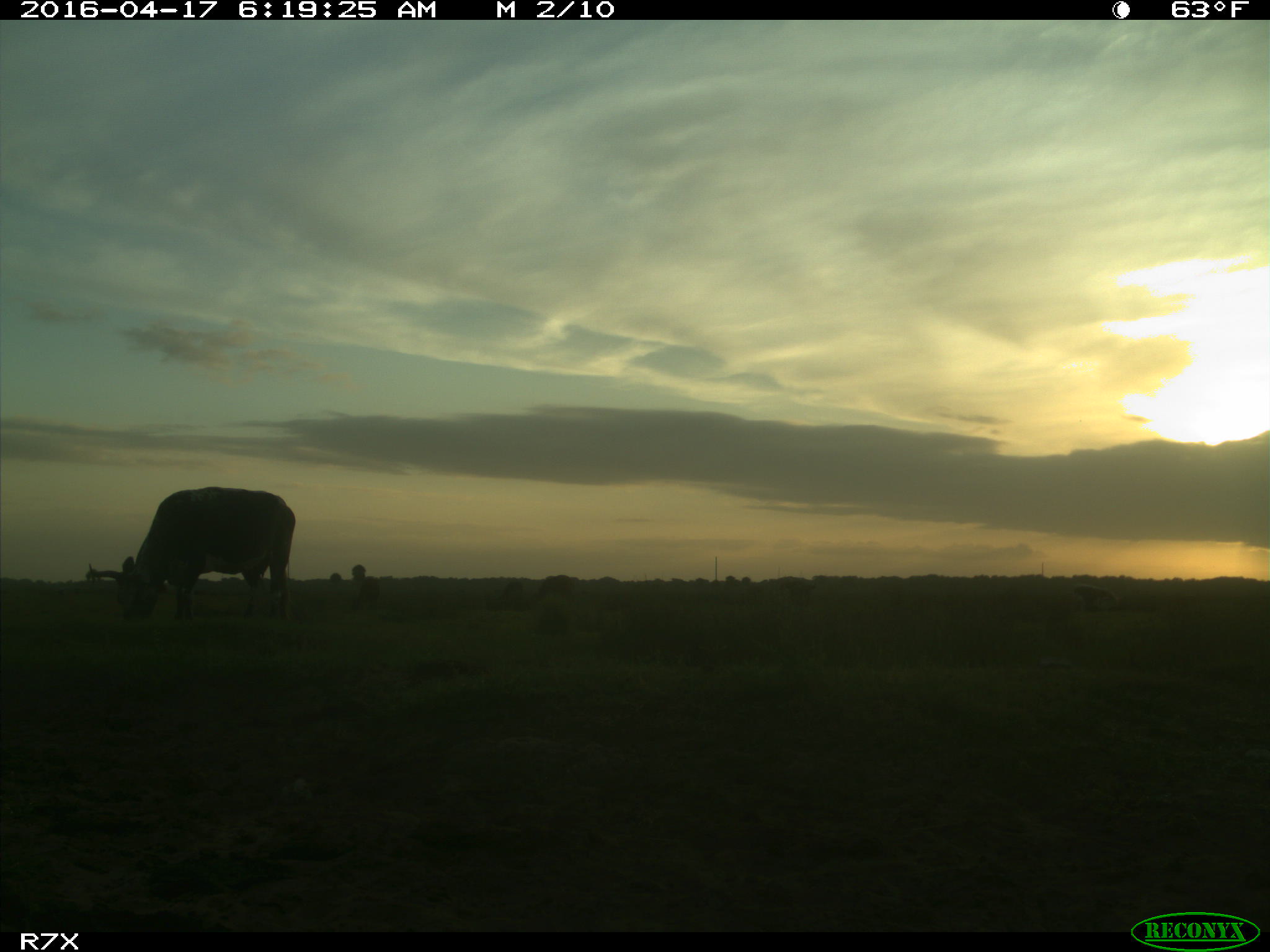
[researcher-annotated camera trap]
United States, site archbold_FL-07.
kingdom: Animalia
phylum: Chordata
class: Mammalia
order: Artiodactyla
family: Bovidae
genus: Bos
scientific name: Bos taurus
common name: domestic cow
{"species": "Bos taurus (domestic cow)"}